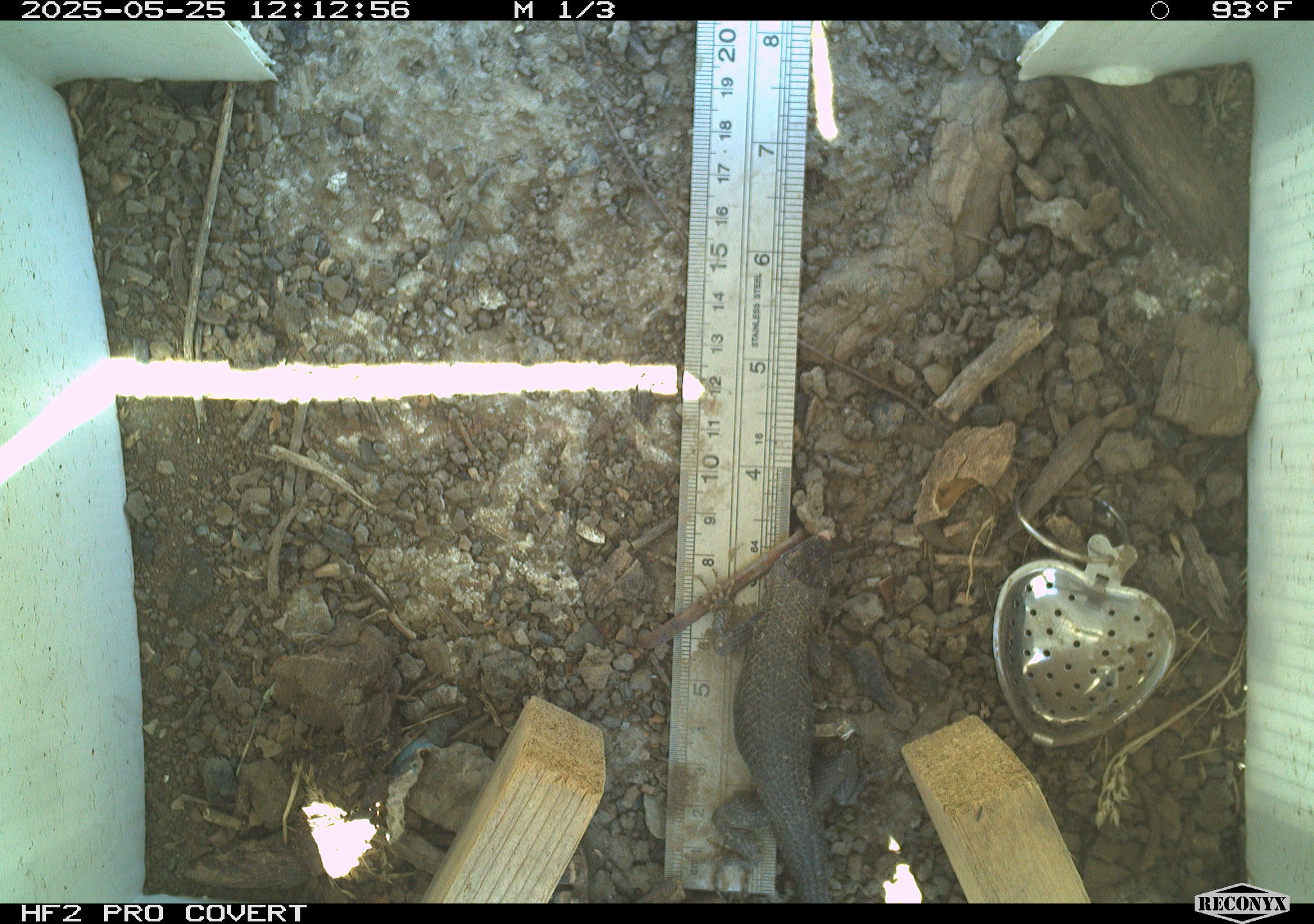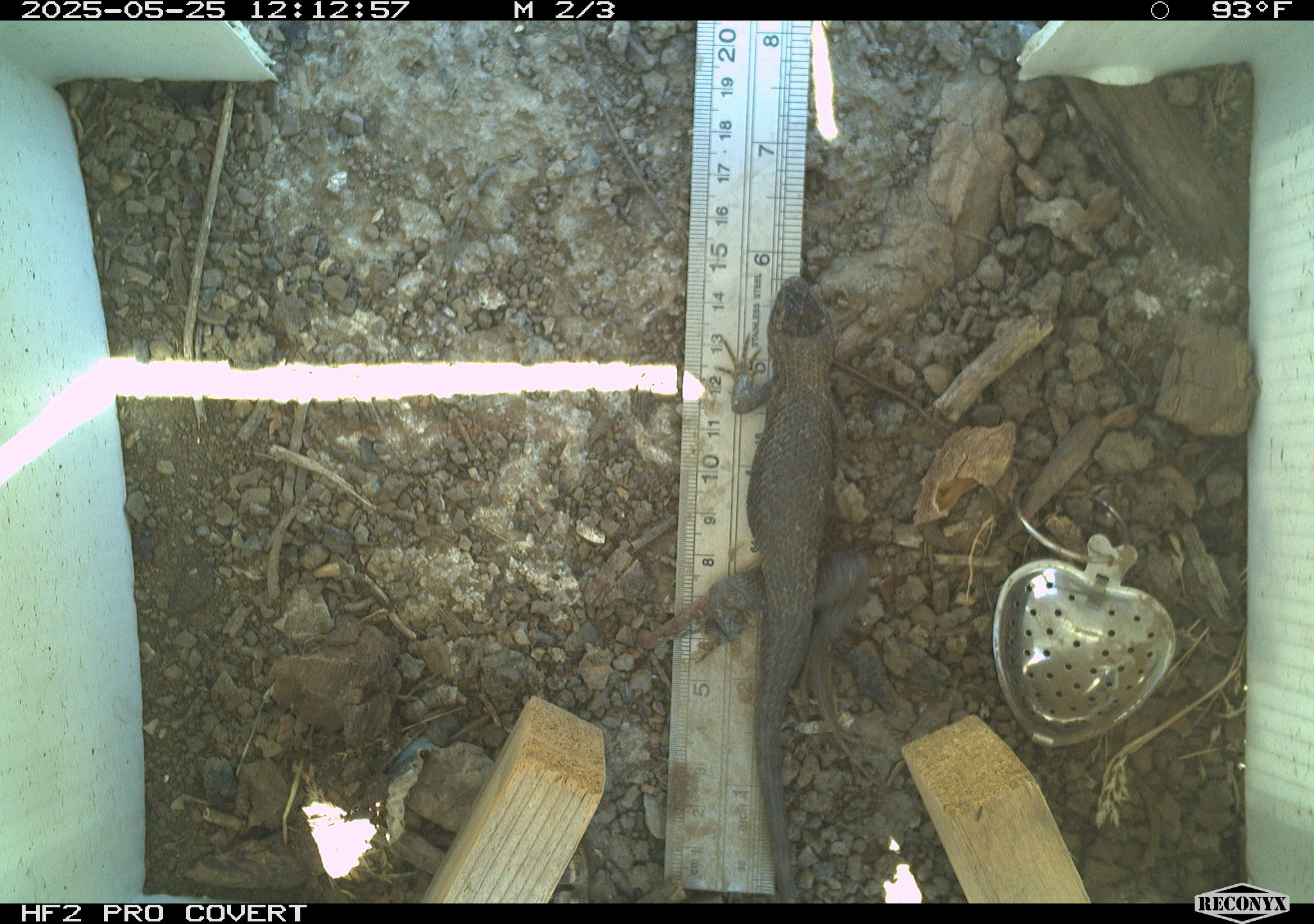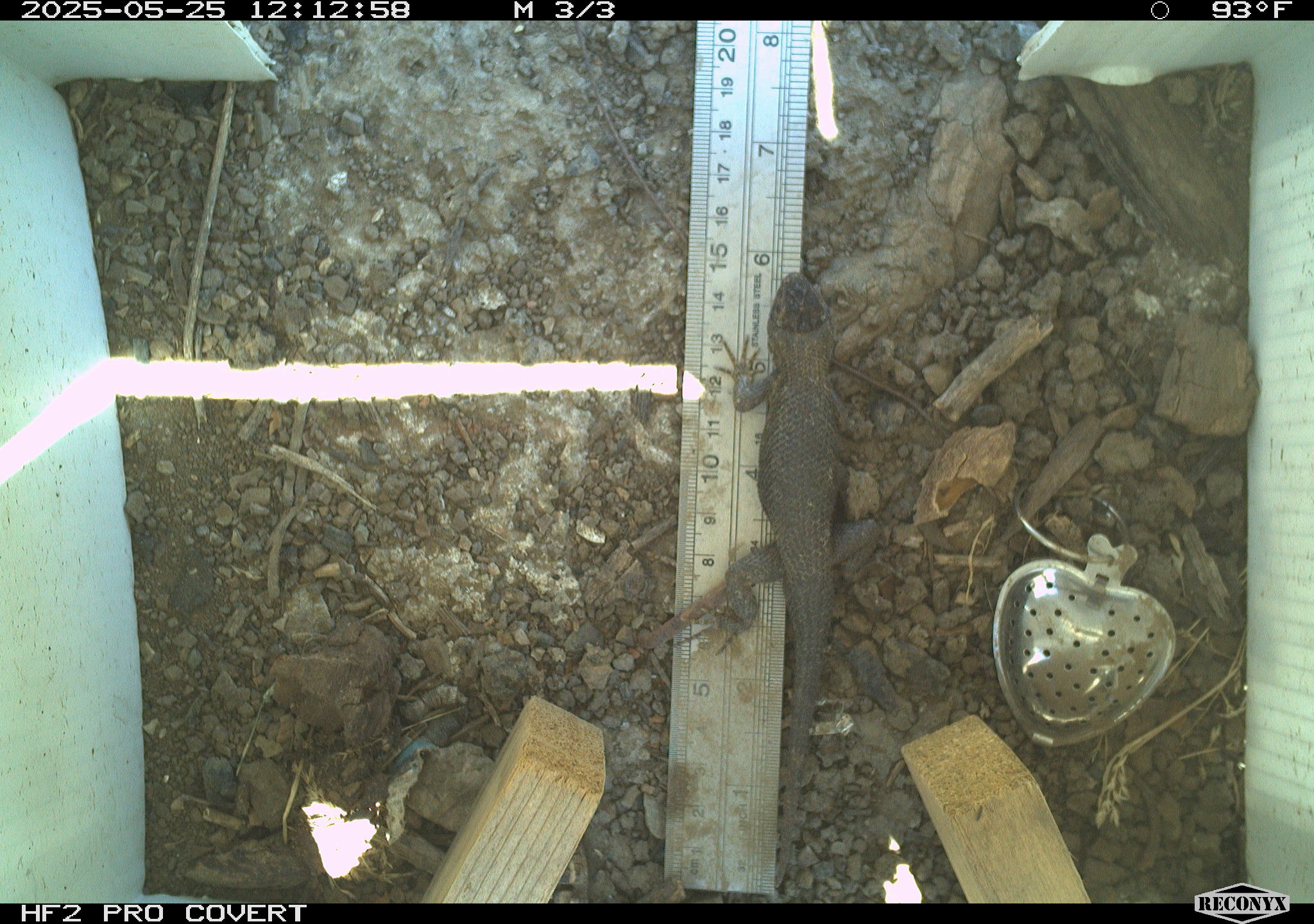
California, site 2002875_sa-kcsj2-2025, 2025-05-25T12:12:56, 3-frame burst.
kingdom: Animalia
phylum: Chordata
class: Reptilia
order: Squamata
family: Phrynosomatidae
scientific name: Phrynosomatidae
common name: north american spiny lizards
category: sceloporus/uta species